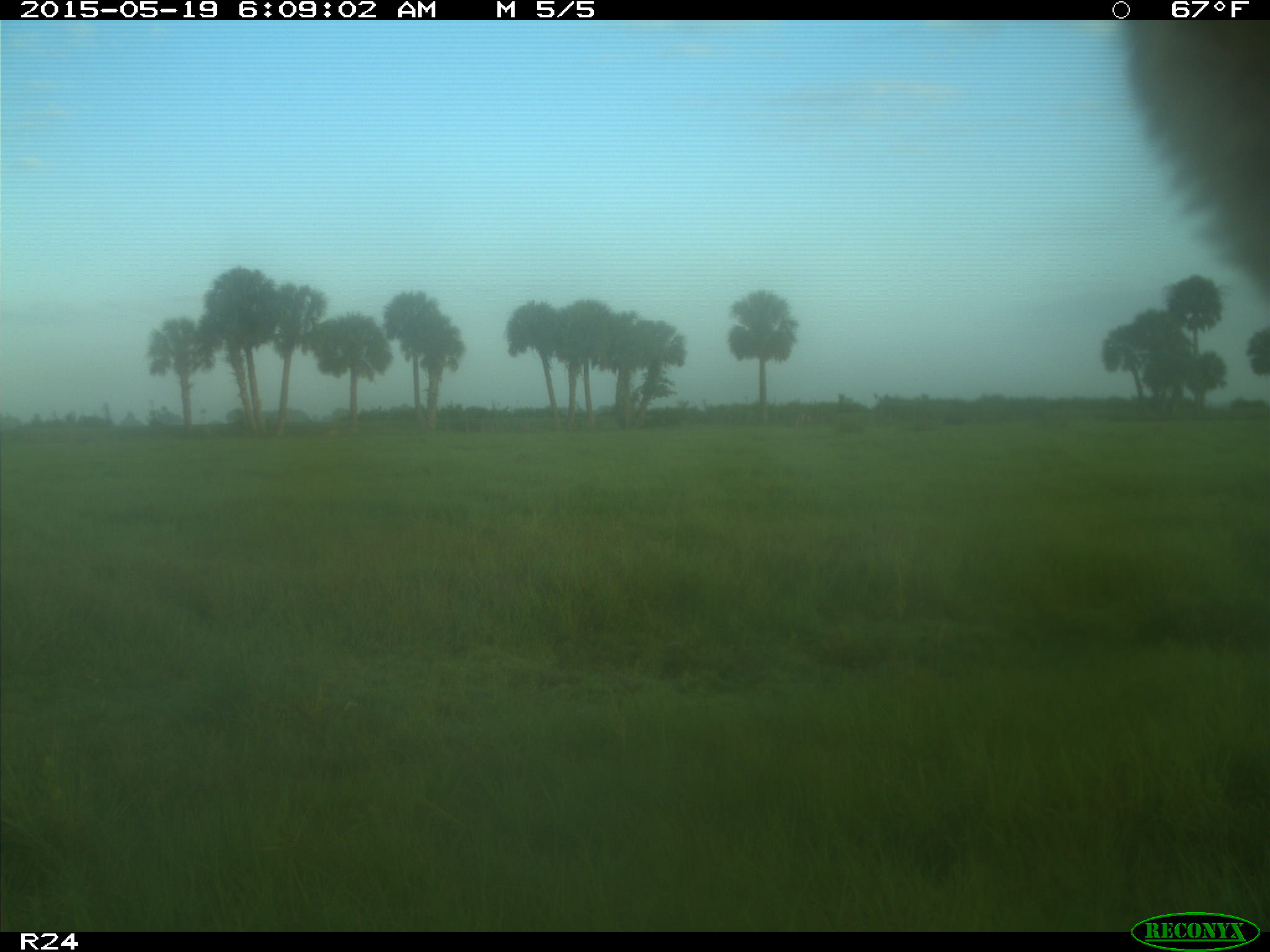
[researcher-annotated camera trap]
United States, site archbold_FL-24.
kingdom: Animalia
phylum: Chordata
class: Mammalia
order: Artiodactyla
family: Bovidae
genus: Bos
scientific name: Bos taurus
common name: domestic cow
Bos taurus (domestic cow).